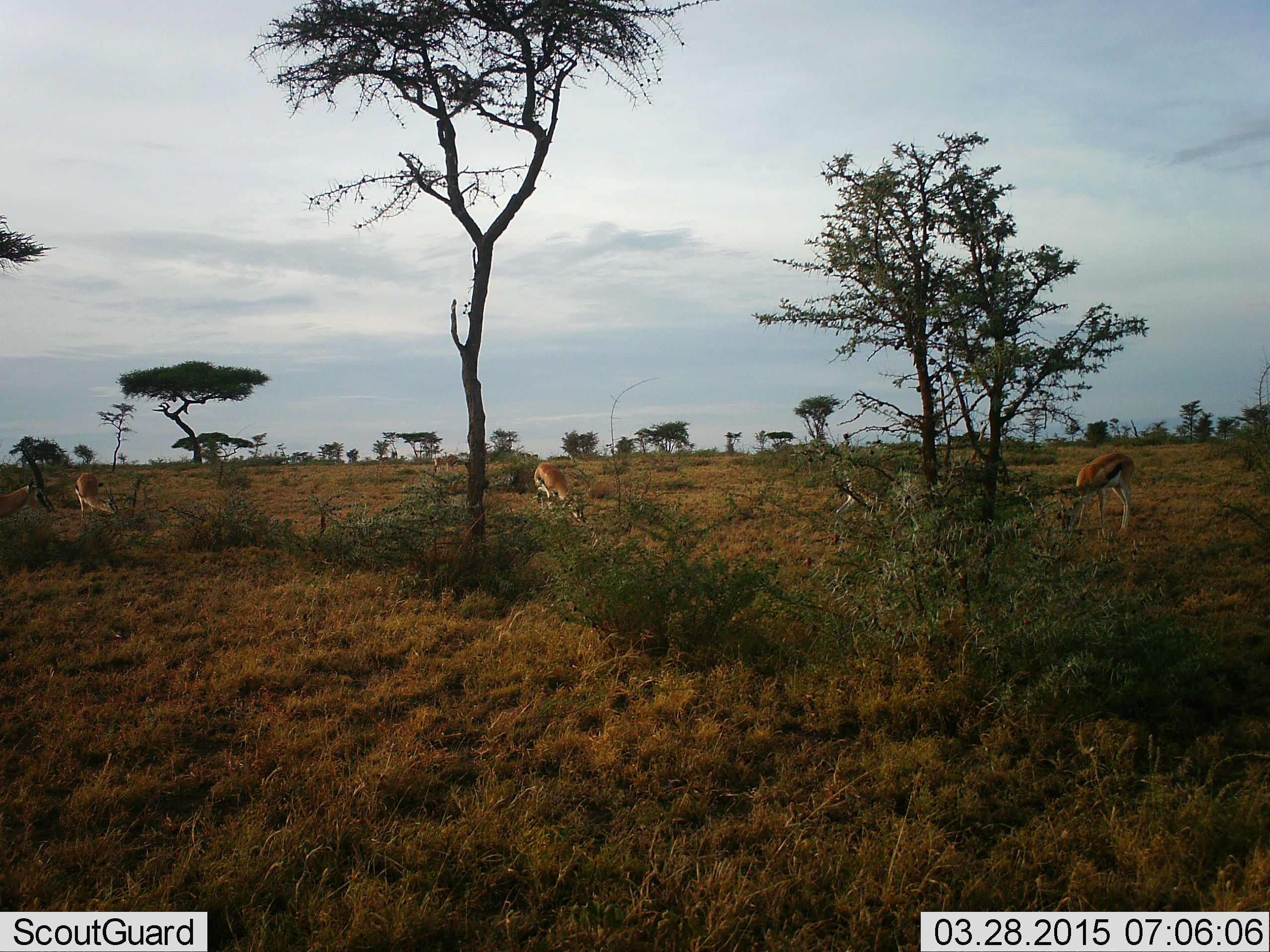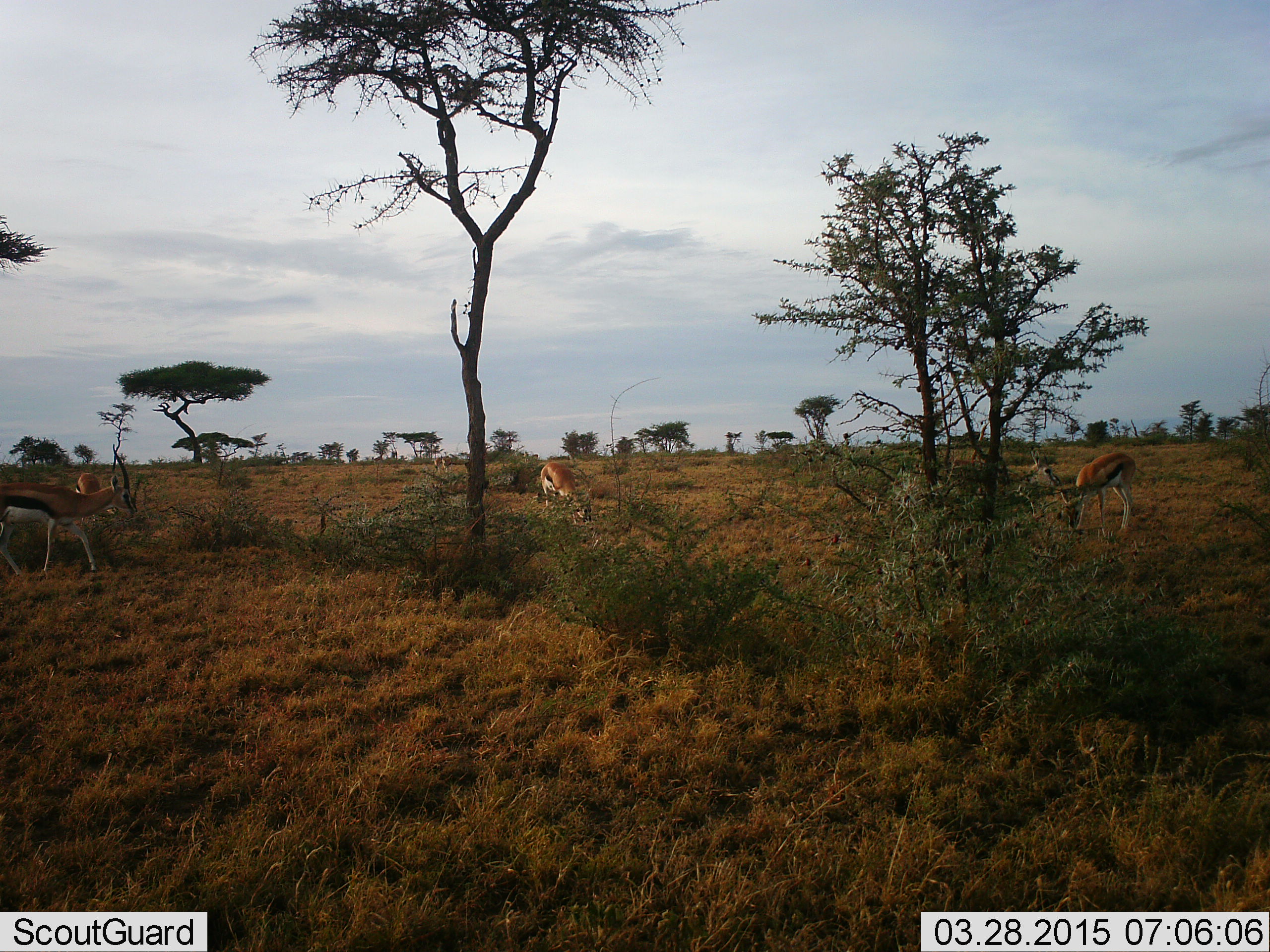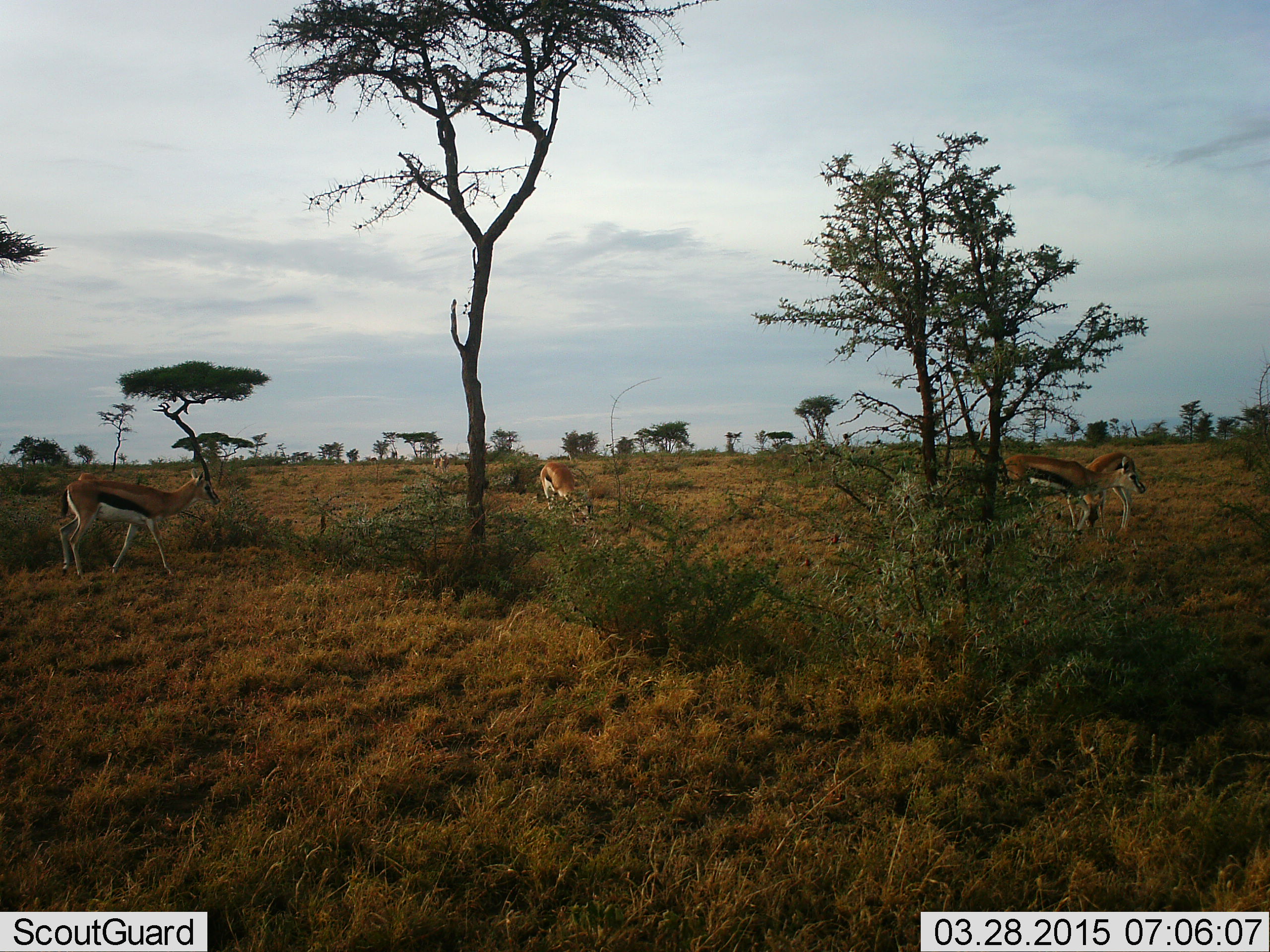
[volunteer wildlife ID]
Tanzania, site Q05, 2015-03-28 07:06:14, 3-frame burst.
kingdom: Animalia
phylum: Chordata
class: Mammalia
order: Artiodactyla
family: Bovidae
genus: Eudorcas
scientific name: Eudorcas thomsonii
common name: thomson's gazelle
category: gazellethomsons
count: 5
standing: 60%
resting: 0%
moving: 70%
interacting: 0%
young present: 0%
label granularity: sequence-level